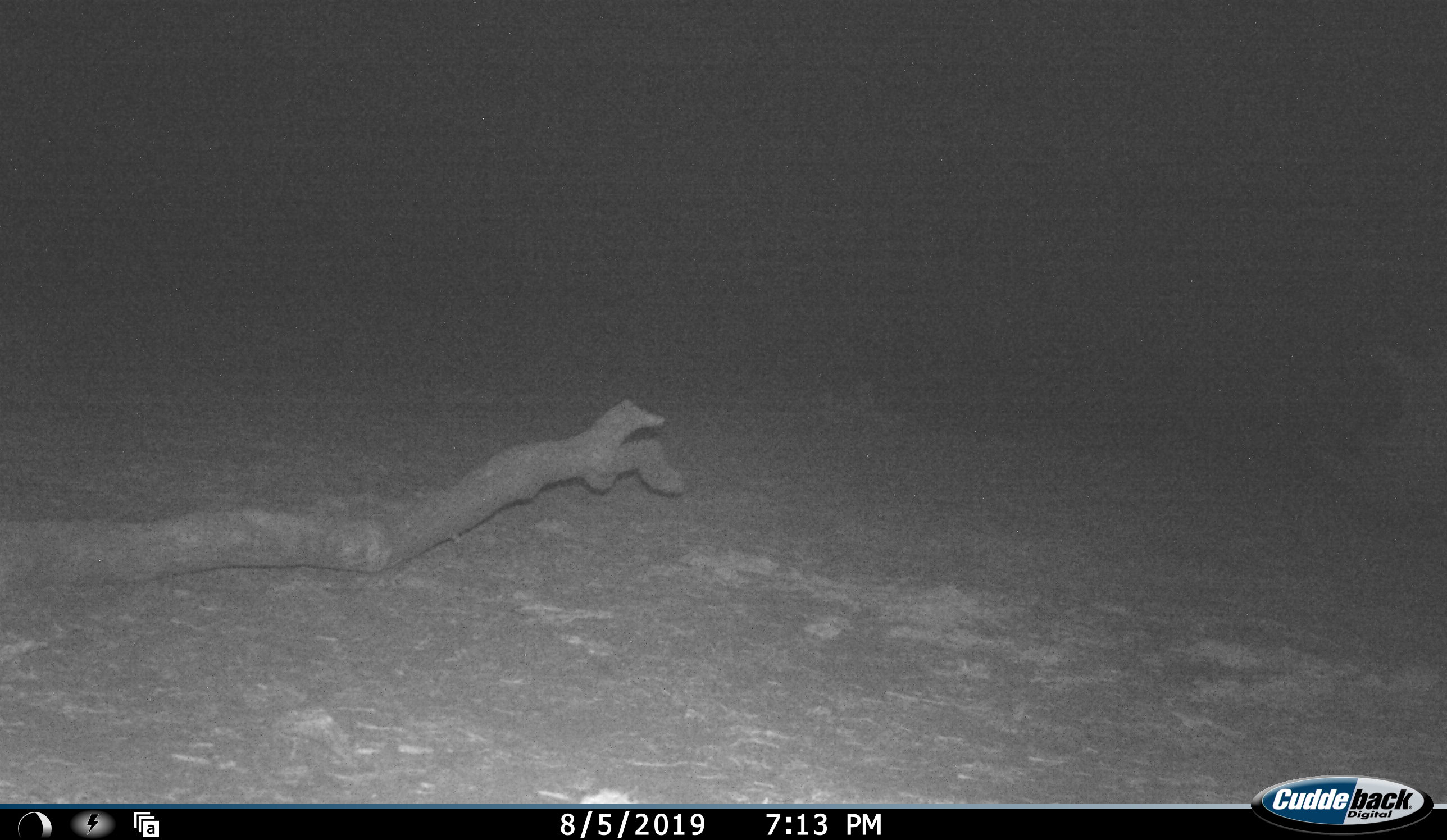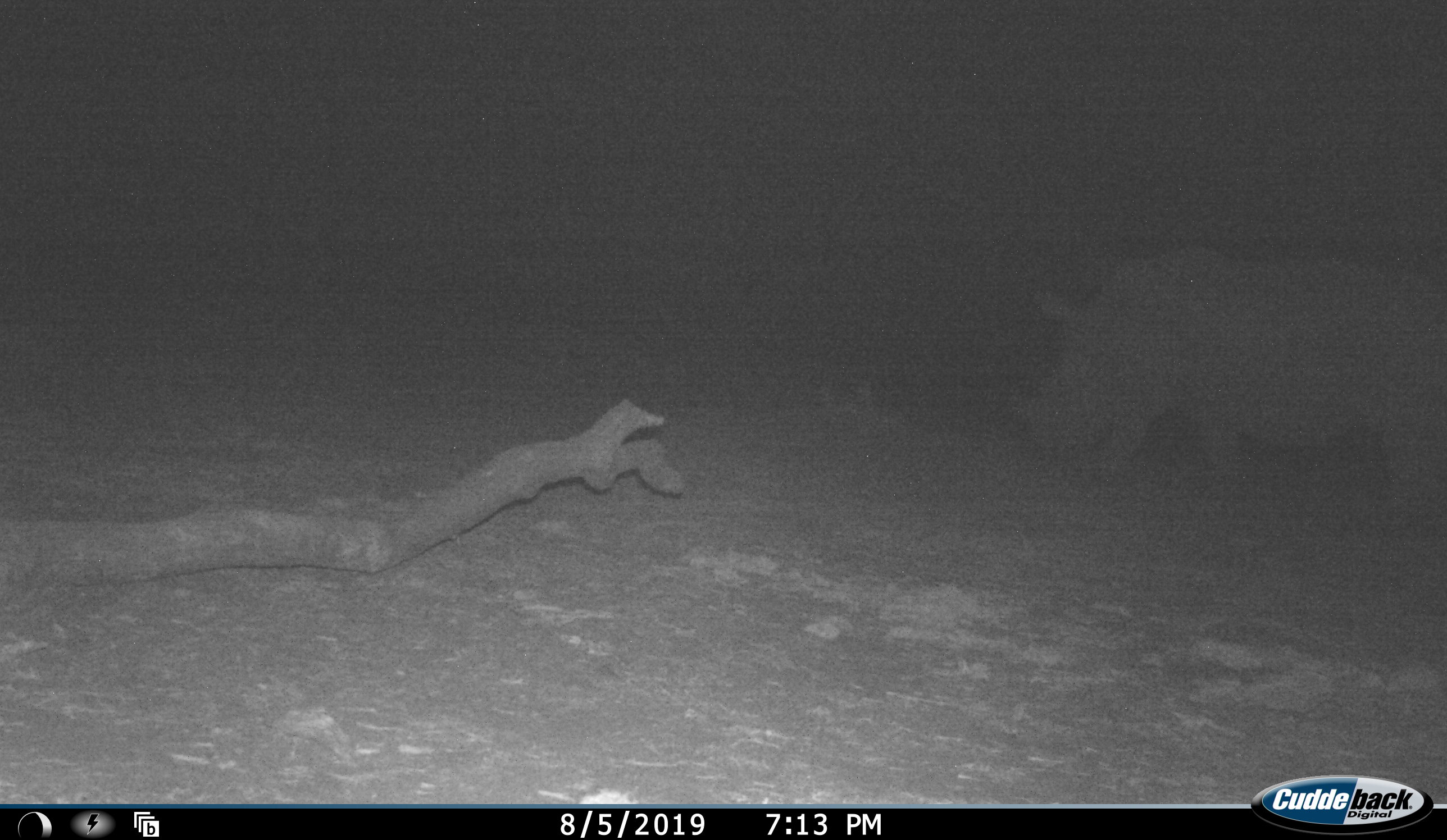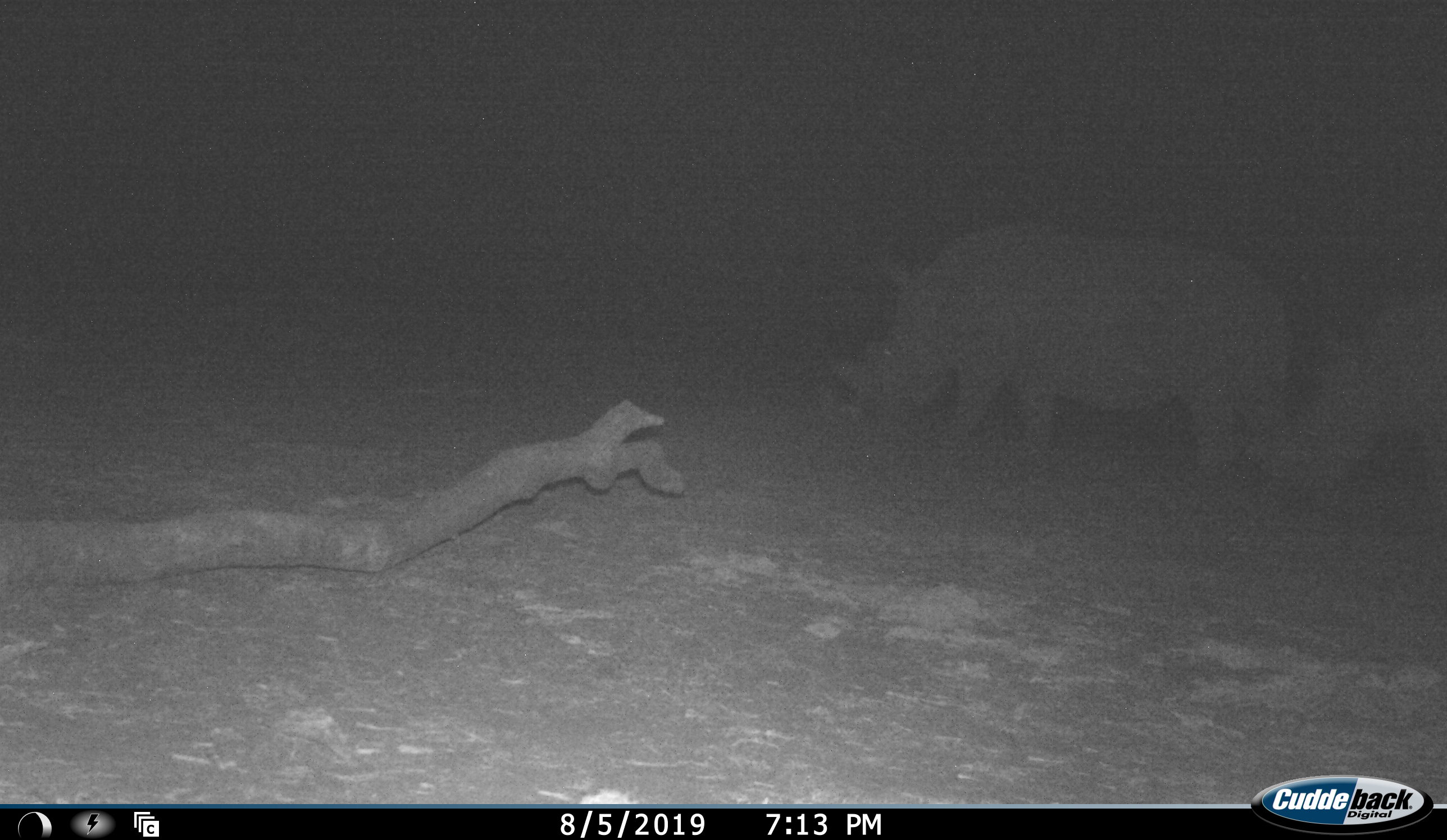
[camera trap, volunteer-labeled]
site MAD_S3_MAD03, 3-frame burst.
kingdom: Animalia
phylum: Chordata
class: Mammalia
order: Perissodactyla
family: Rhinocerotidae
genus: Ceratotherium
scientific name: Ceratotherium simum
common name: white rhinoceros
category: rhinoceroswhite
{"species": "rhinoceroswhite (white rhinoceros) (Ceratotherium simum)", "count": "2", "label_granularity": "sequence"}